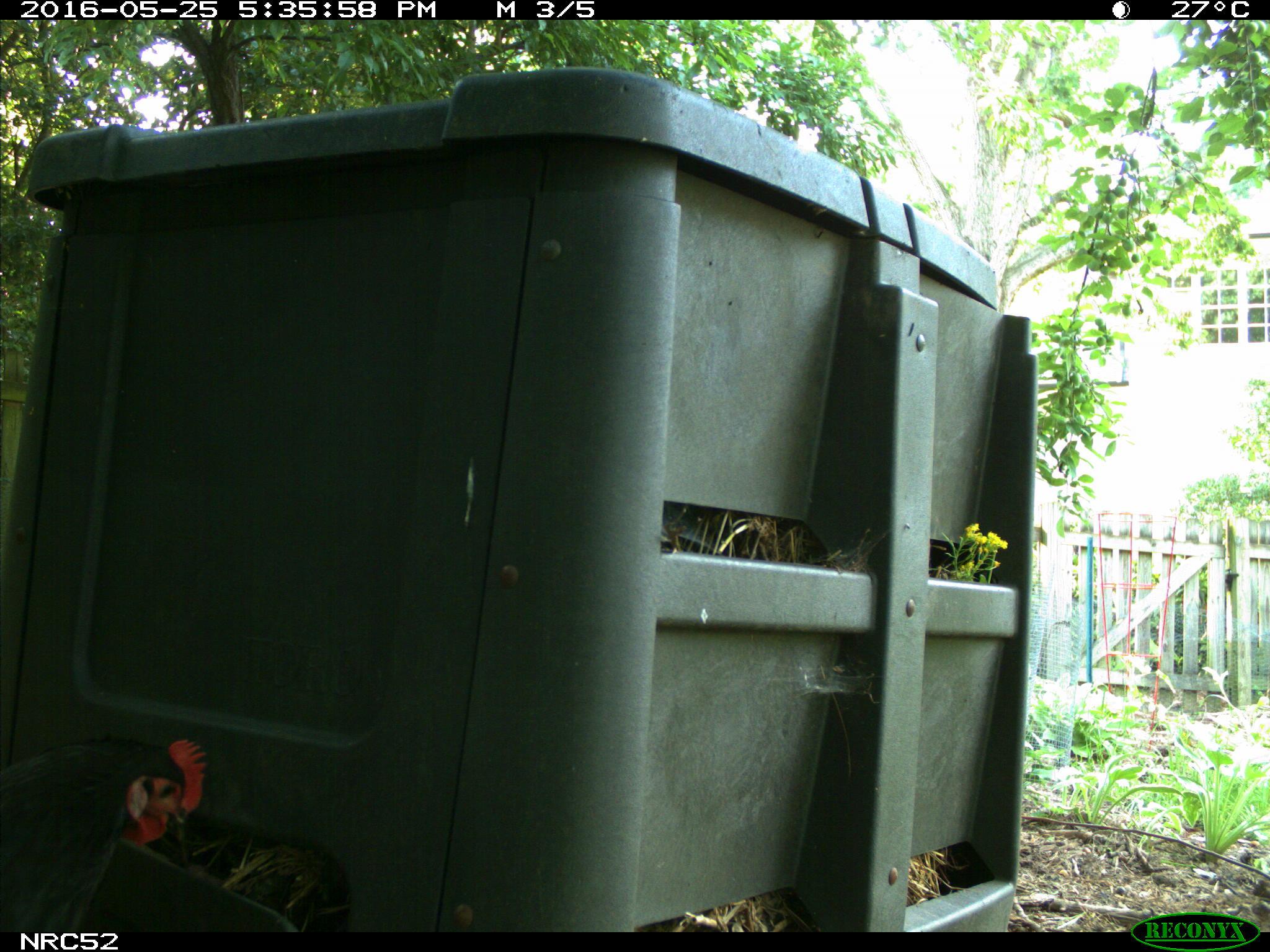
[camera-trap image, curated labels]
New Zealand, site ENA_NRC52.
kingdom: Animalia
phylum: Chordata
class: Aves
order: Galliformes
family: Phasianidae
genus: Gallus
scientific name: Gallus gallus domesticus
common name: chicken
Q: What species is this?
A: Chicken (Gallus gallus domesticus).